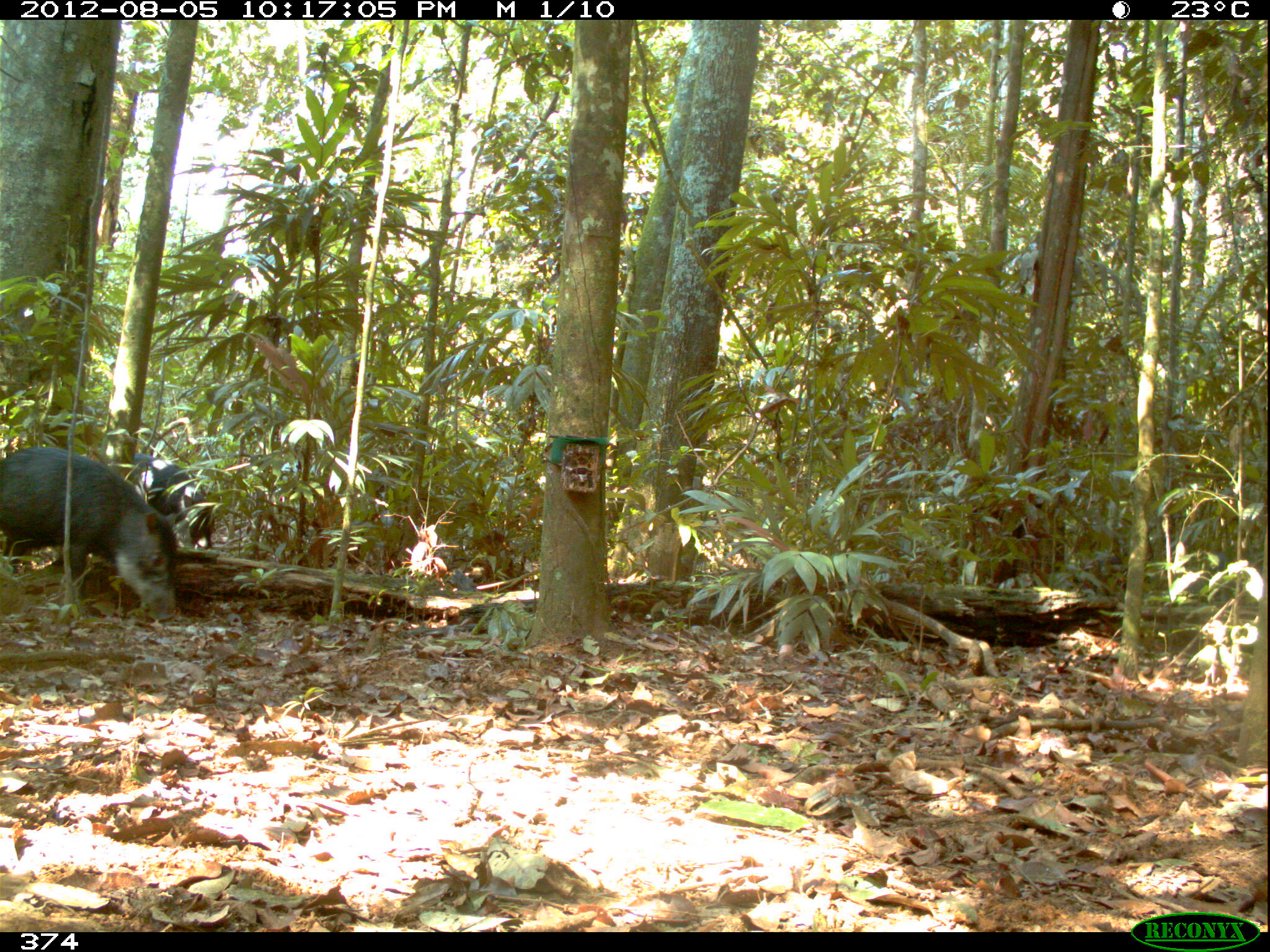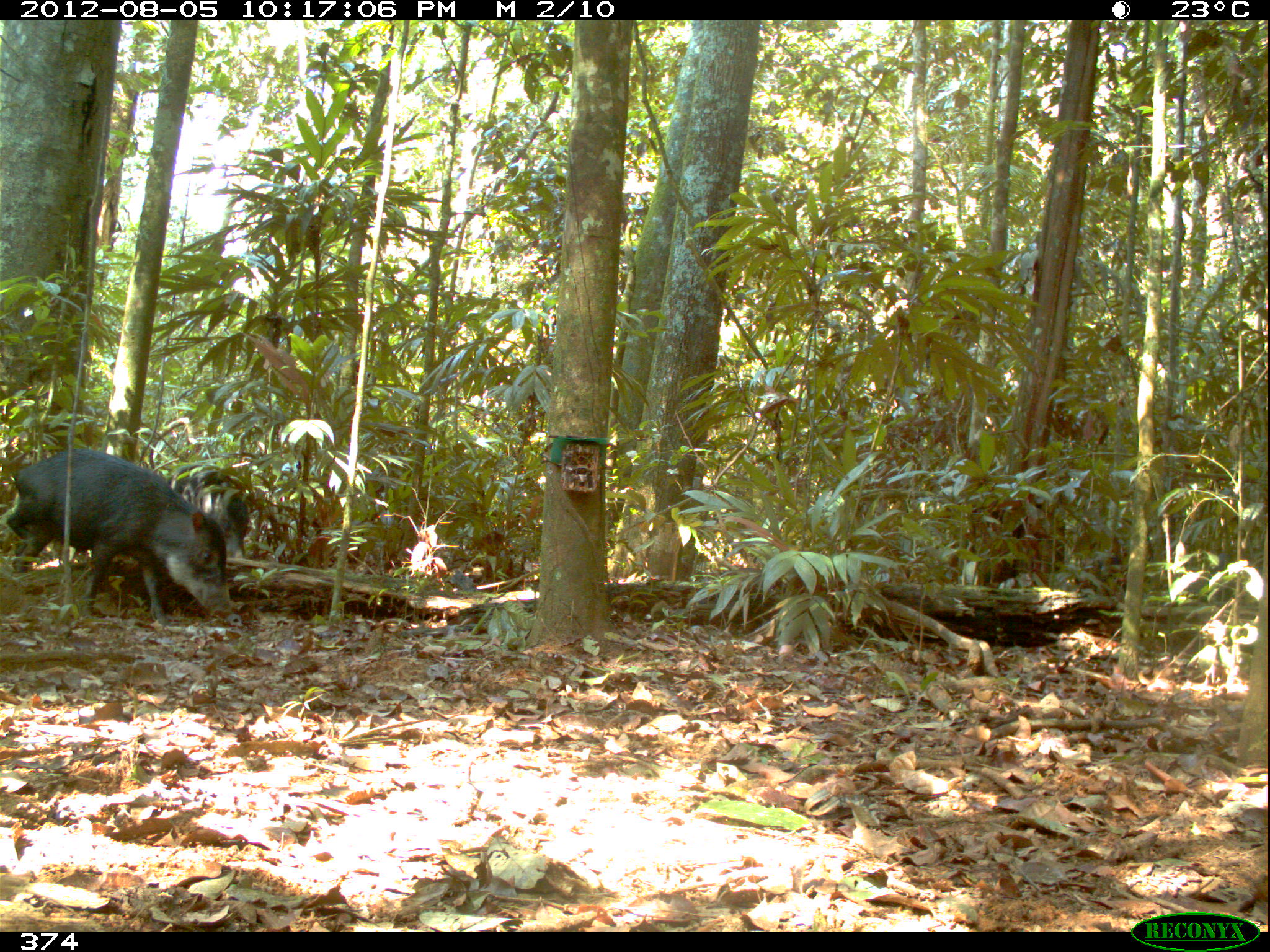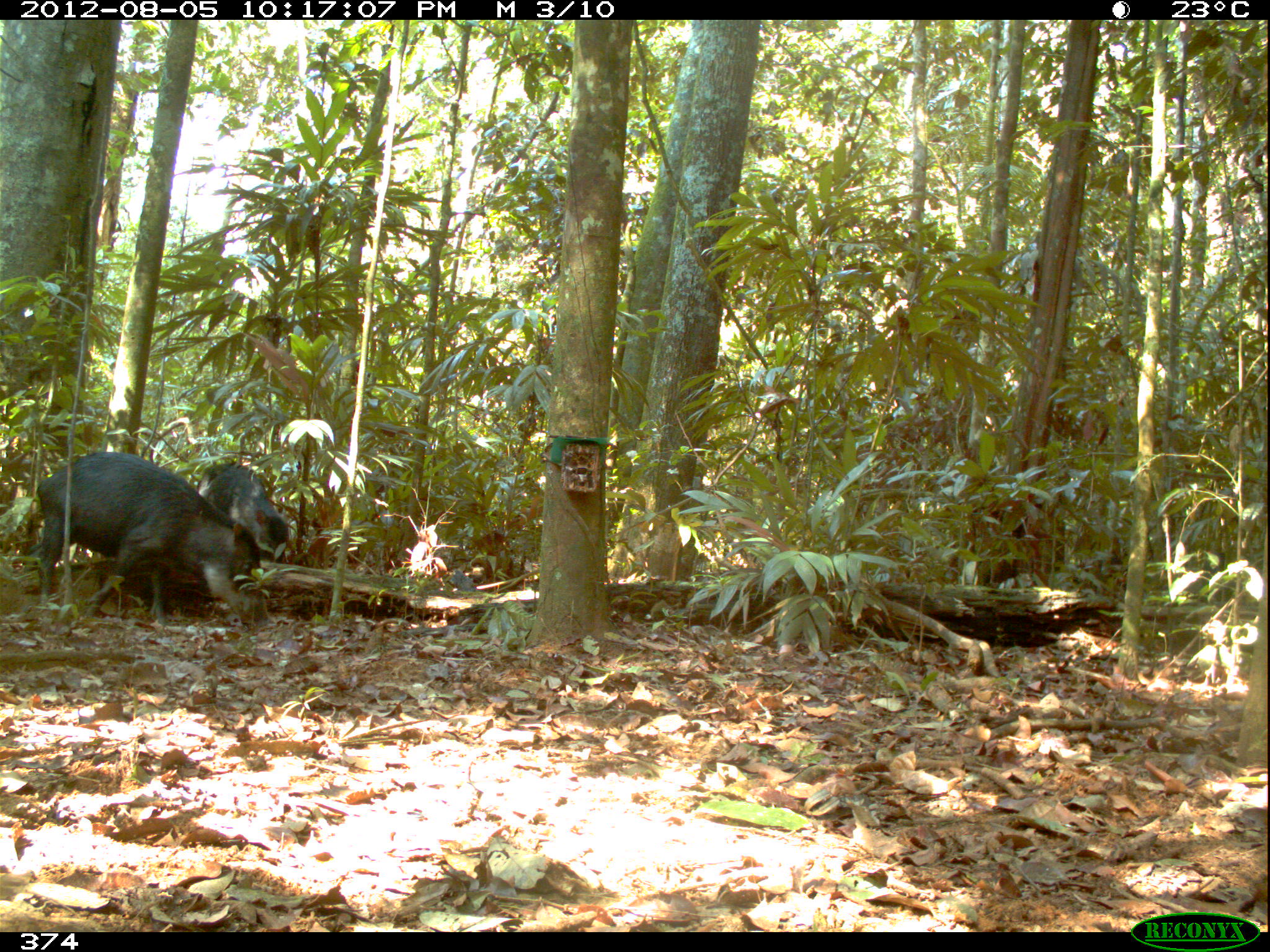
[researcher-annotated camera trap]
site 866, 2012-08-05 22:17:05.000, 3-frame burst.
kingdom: Animalia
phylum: Chordata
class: Mammalia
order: Artiodactyla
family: Tayassuidae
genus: Tayassu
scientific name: Tayassu pecari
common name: white-lipped peccary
Tayassu pecari (white-lipped peccary).